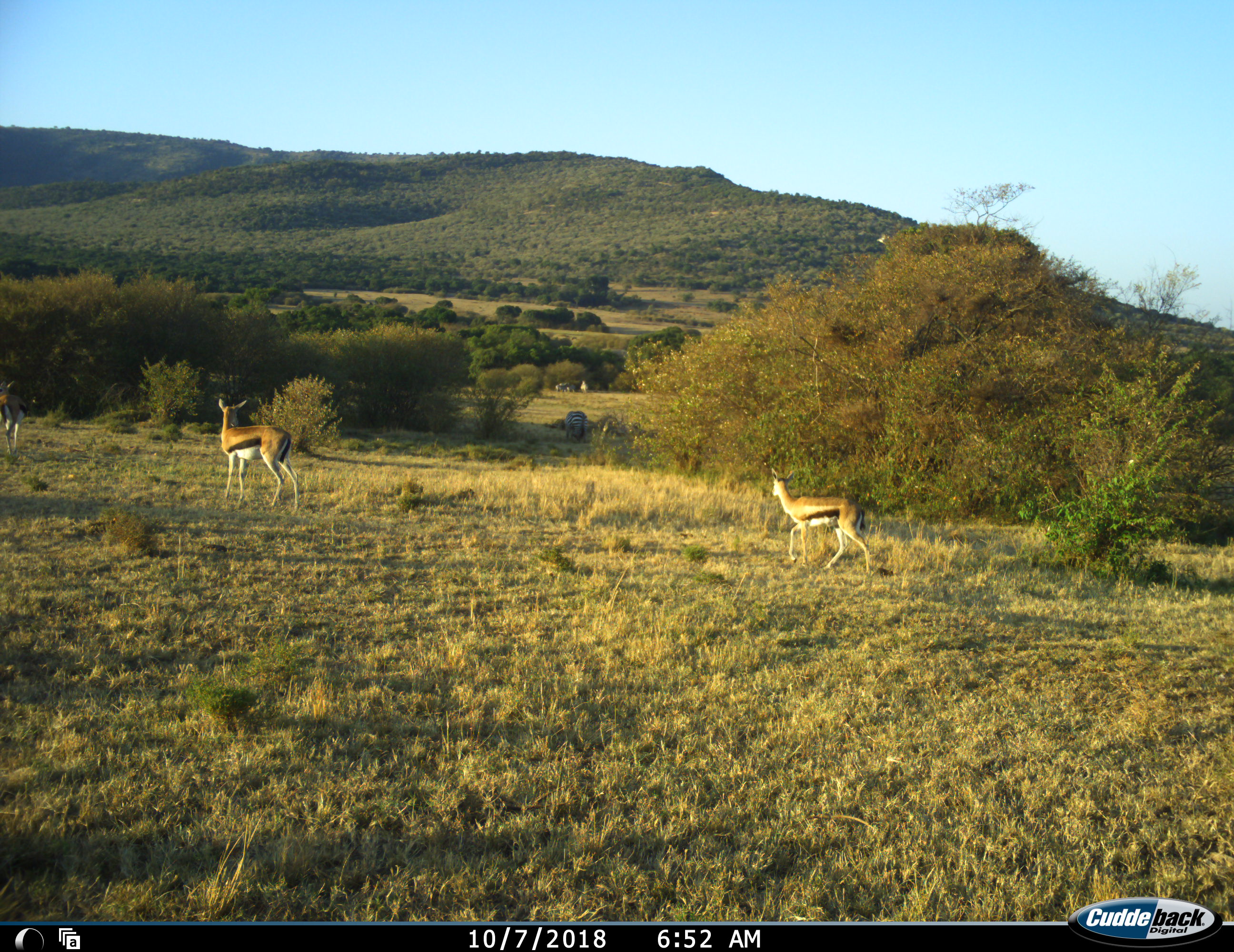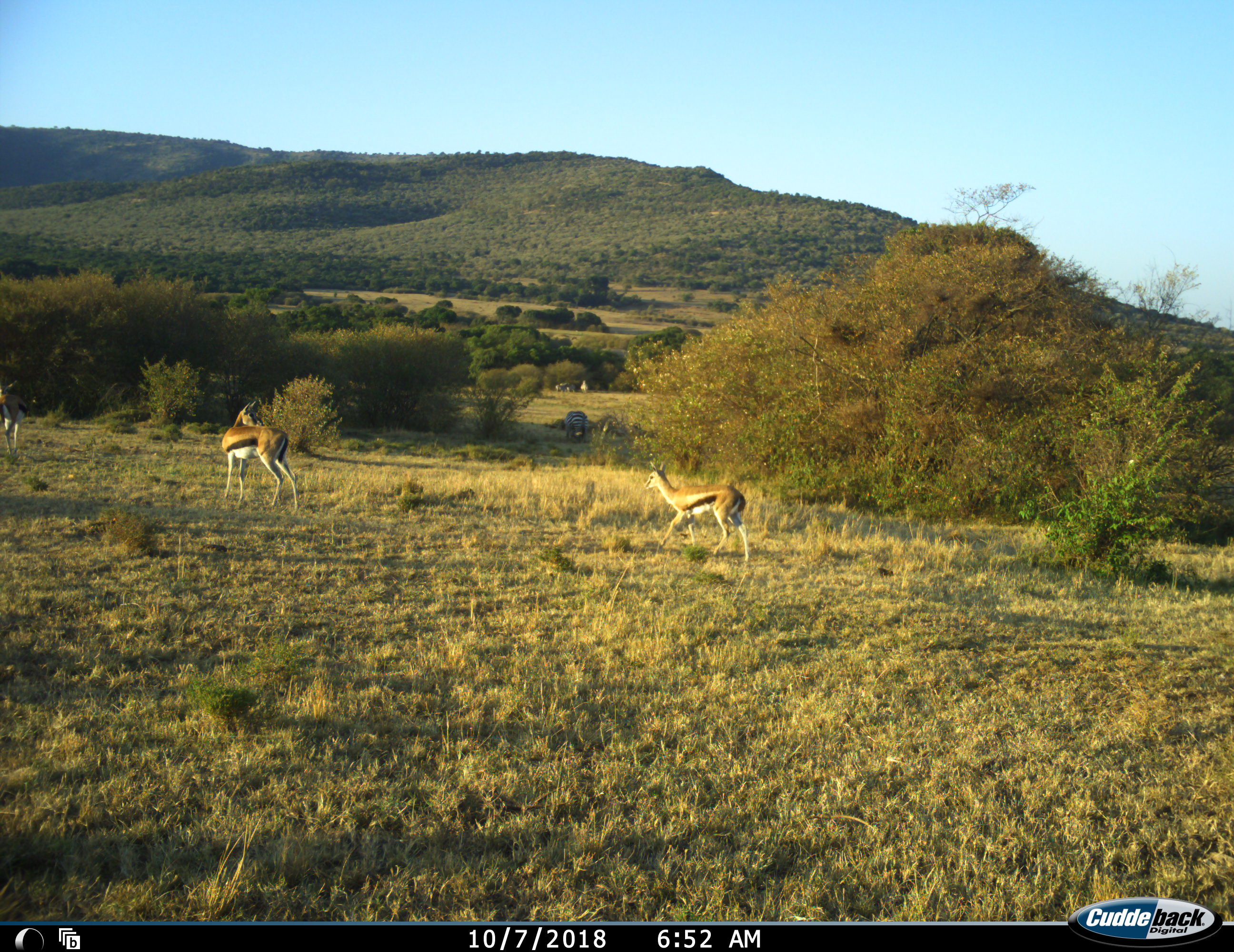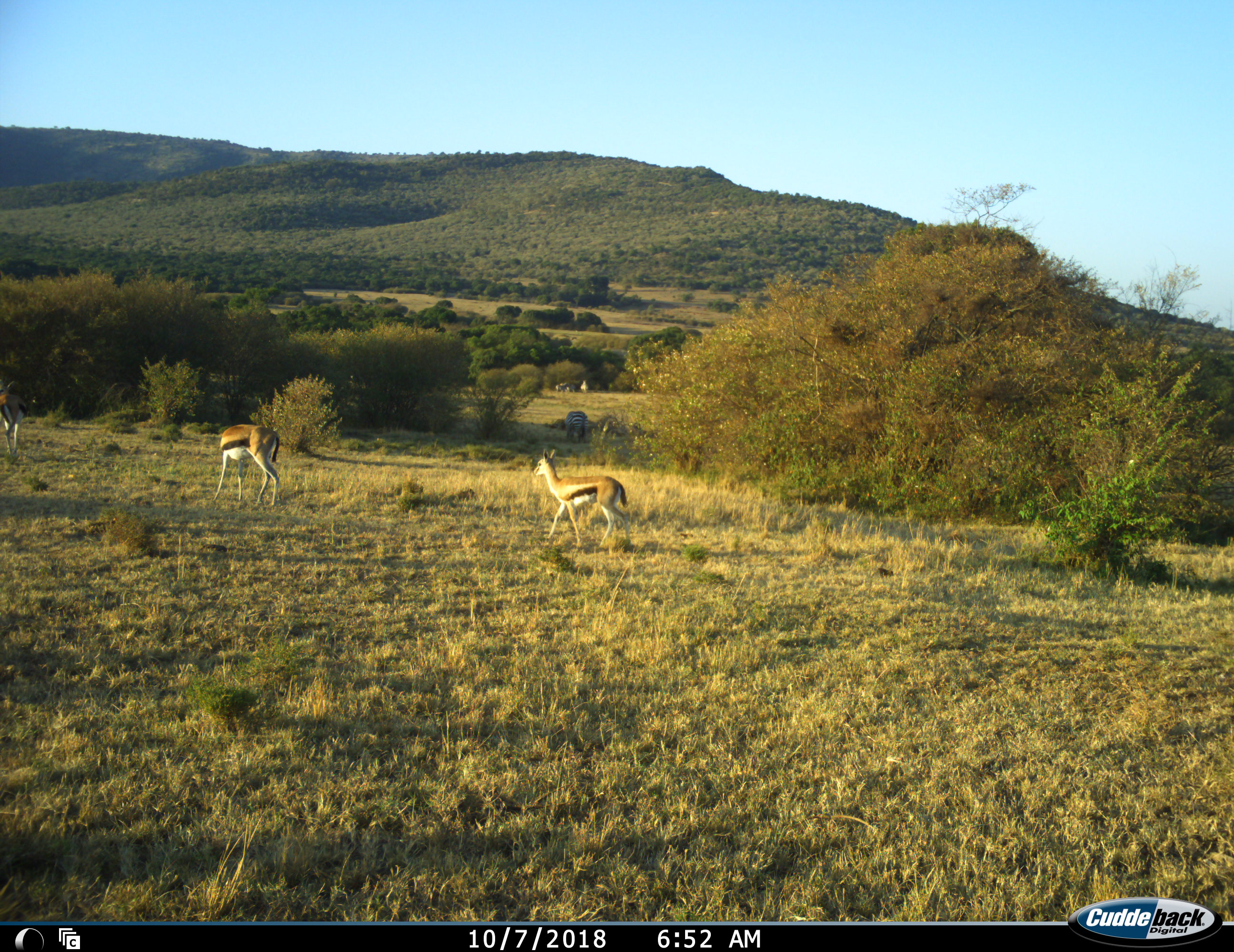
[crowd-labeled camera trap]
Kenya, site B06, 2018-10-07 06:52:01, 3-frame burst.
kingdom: Animalia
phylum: Chordata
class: Mammalia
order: Artiodactyla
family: Bovidae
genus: Eudorcas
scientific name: Eudorcas thomsonii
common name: thomson's gazelle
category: gazellethomsons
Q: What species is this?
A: Gazellethomsons (thomson's gazelle) (Eudorcas thomsonii).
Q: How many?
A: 3.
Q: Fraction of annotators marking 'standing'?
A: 50%.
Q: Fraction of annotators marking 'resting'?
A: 0%.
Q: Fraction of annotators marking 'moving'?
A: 100%.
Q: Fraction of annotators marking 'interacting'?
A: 0%.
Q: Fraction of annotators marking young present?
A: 0%.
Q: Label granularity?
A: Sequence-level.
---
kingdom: Animalia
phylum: Chordata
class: Mammalia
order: Perissodactyla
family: Equidae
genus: Equus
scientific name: Equus quagga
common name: plains zebra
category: zebra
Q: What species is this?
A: Zebra (plains zebra) (Equus quagga).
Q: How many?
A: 1.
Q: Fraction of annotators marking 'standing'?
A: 60%.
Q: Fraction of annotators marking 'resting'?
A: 0%.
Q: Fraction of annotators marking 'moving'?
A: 20%.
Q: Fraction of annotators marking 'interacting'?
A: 0%.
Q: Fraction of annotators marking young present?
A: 0%.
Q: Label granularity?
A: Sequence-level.